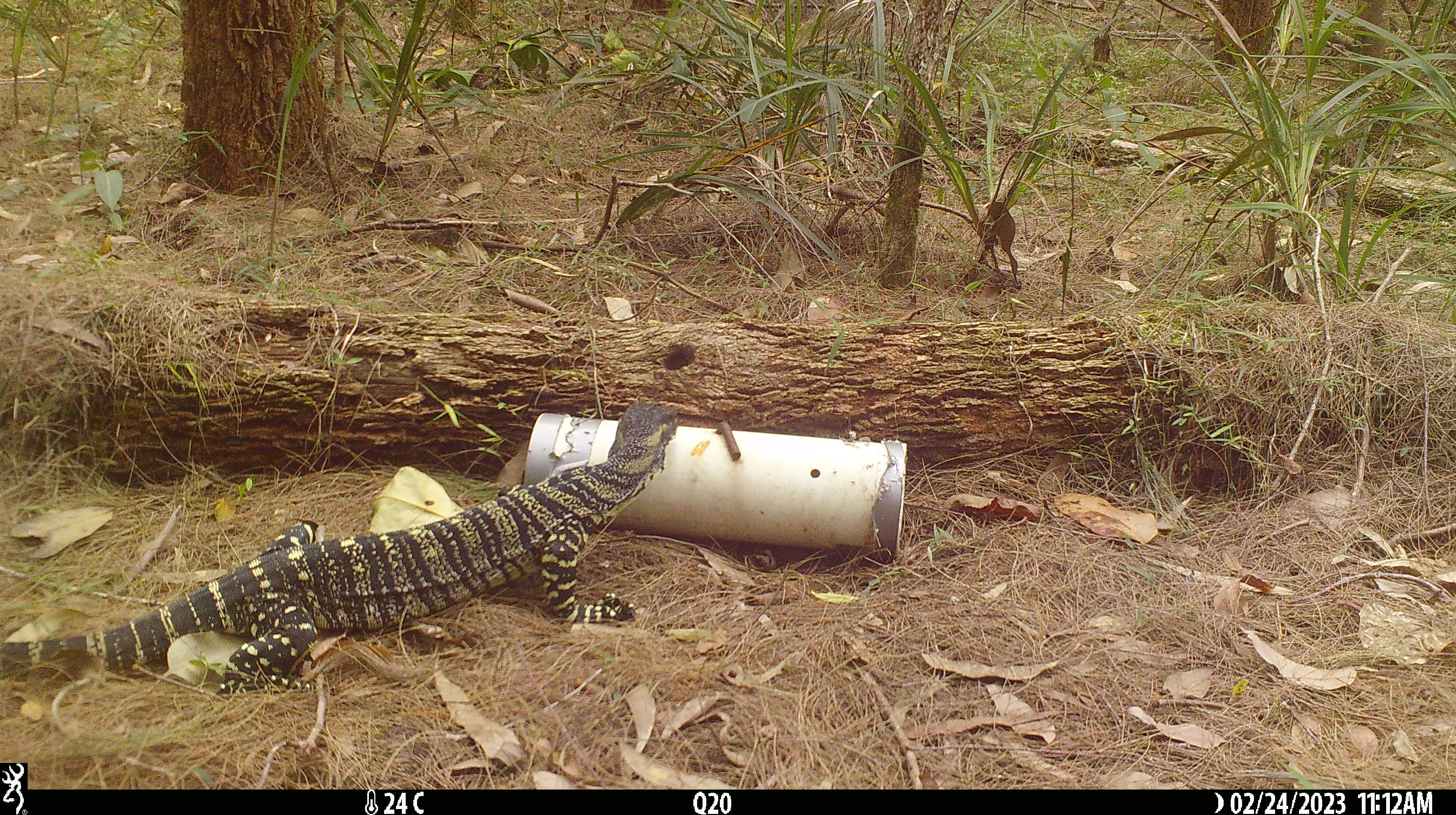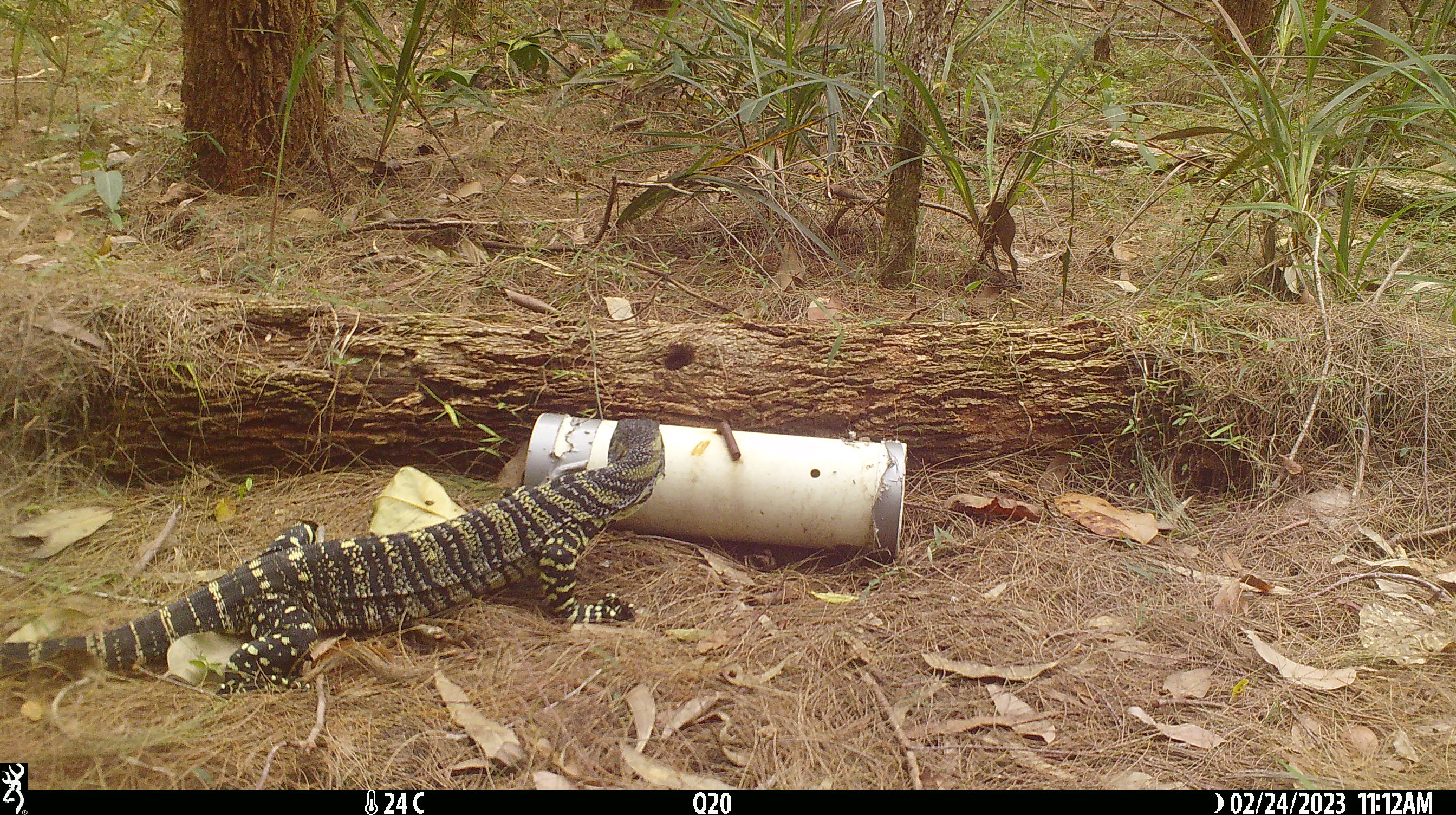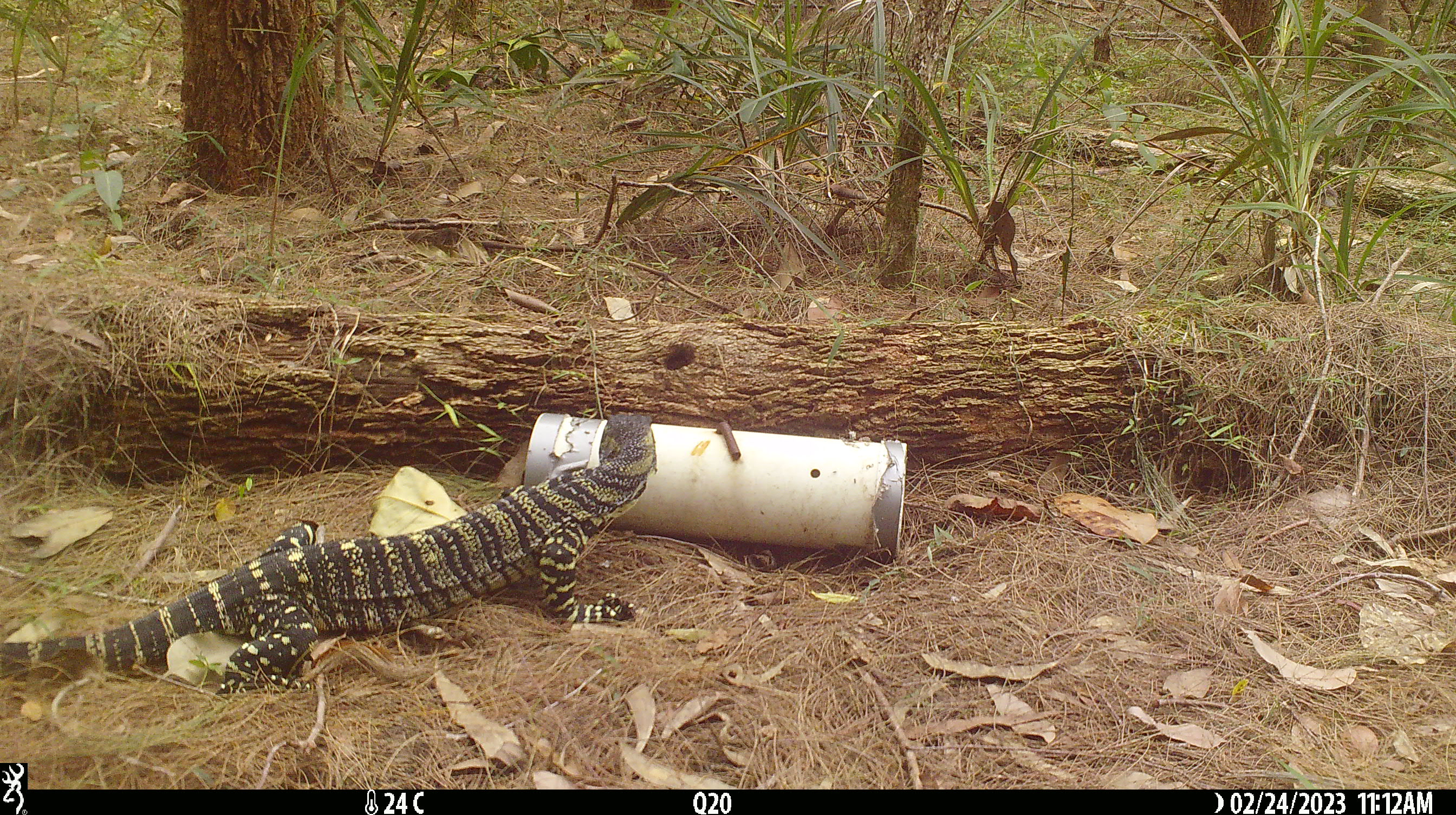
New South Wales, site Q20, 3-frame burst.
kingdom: Animalia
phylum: Chordata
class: Reptilia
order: Squamata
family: Varanidae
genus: Varanus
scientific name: Varanus varius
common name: lace monitor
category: goanna